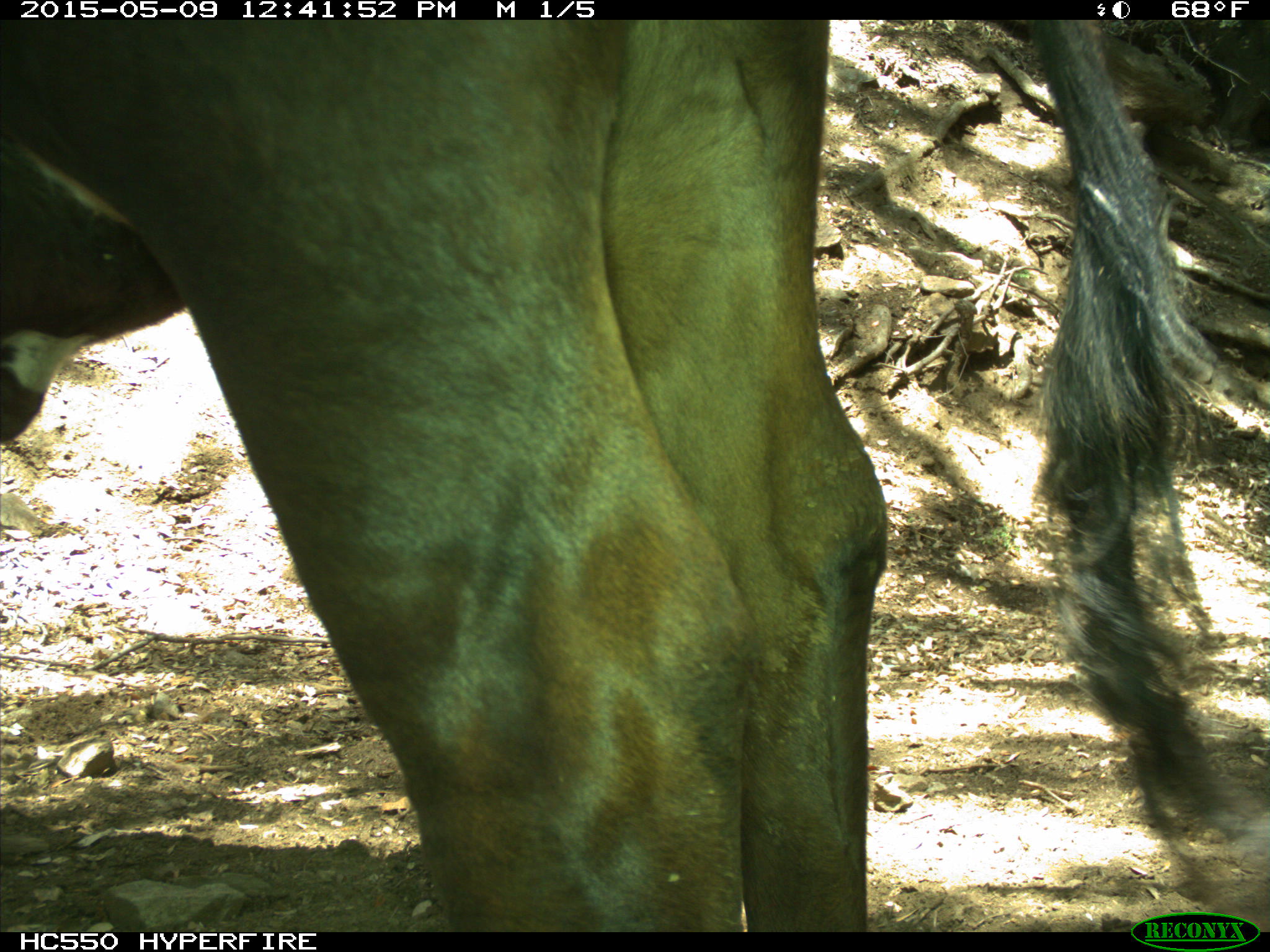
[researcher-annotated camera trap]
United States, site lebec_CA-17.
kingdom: Animalia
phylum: Chordata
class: Mammalia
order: Artiodactyla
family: Bovidae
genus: Bos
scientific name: Bos taurus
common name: domestic cow